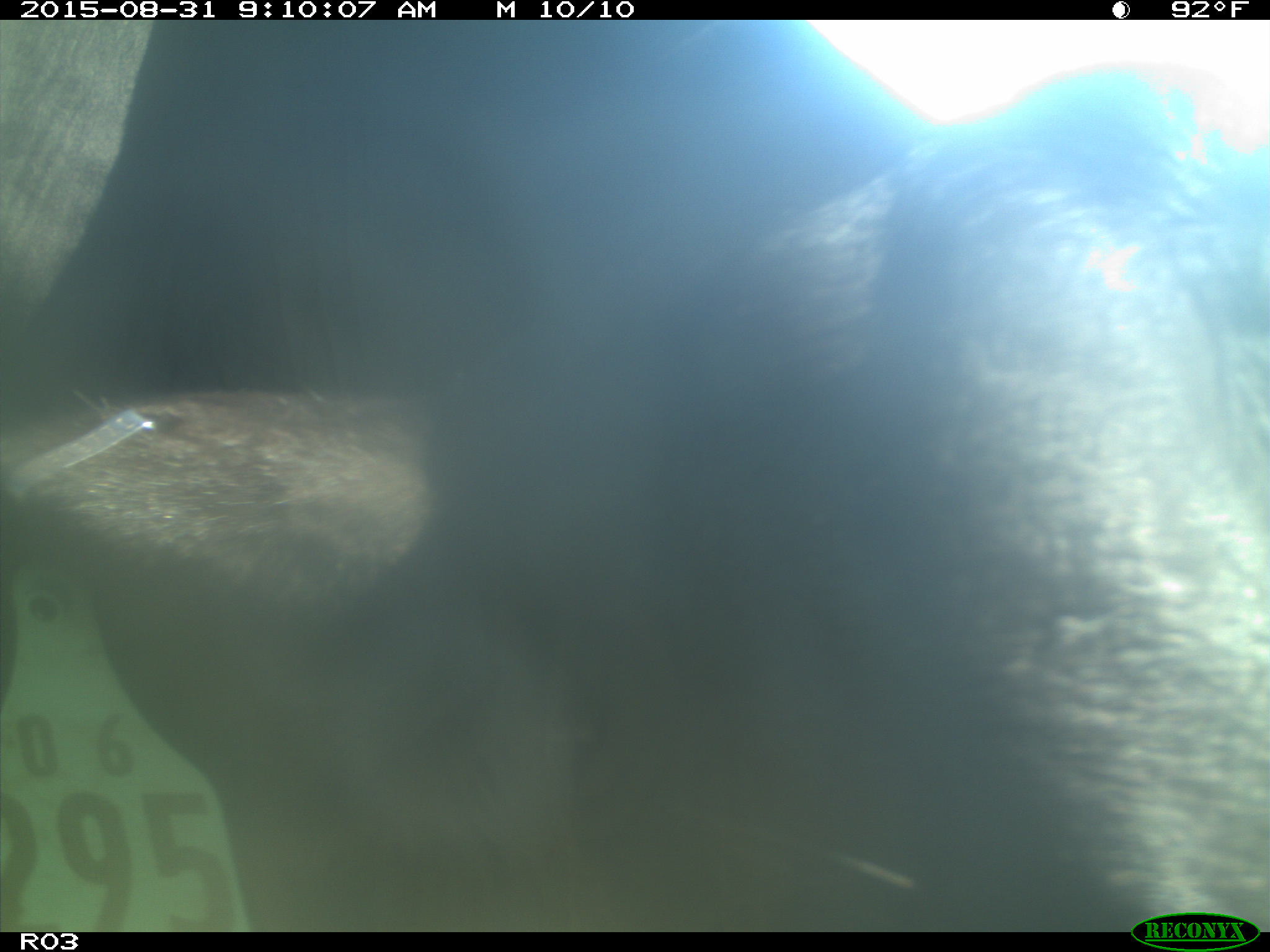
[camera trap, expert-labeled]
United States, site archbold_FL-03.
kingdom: Animalia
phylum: Chordata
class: Mammalia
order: Artiodactyla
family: Bovidae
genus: Bos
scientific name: Bos taurus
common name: domestic cow